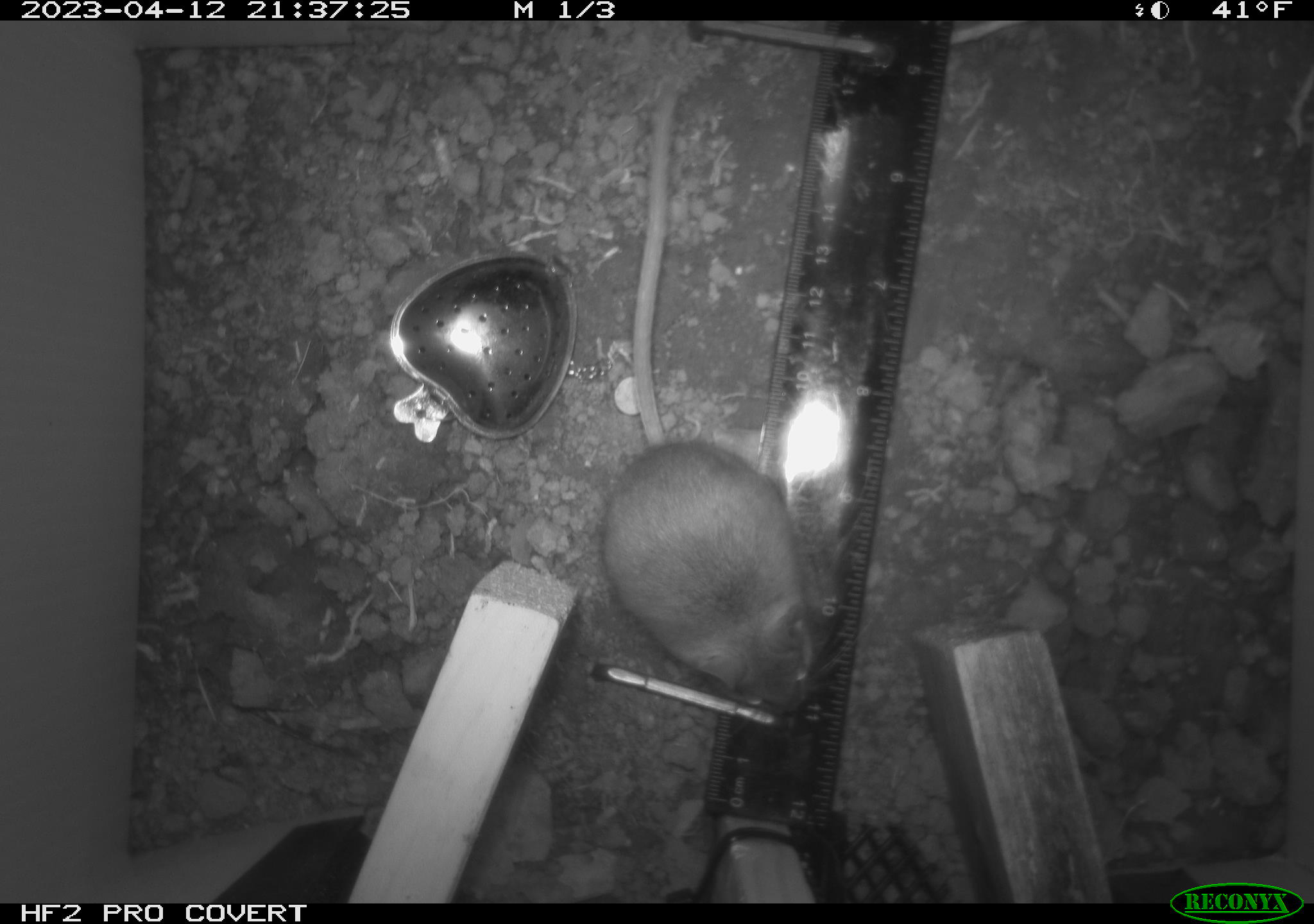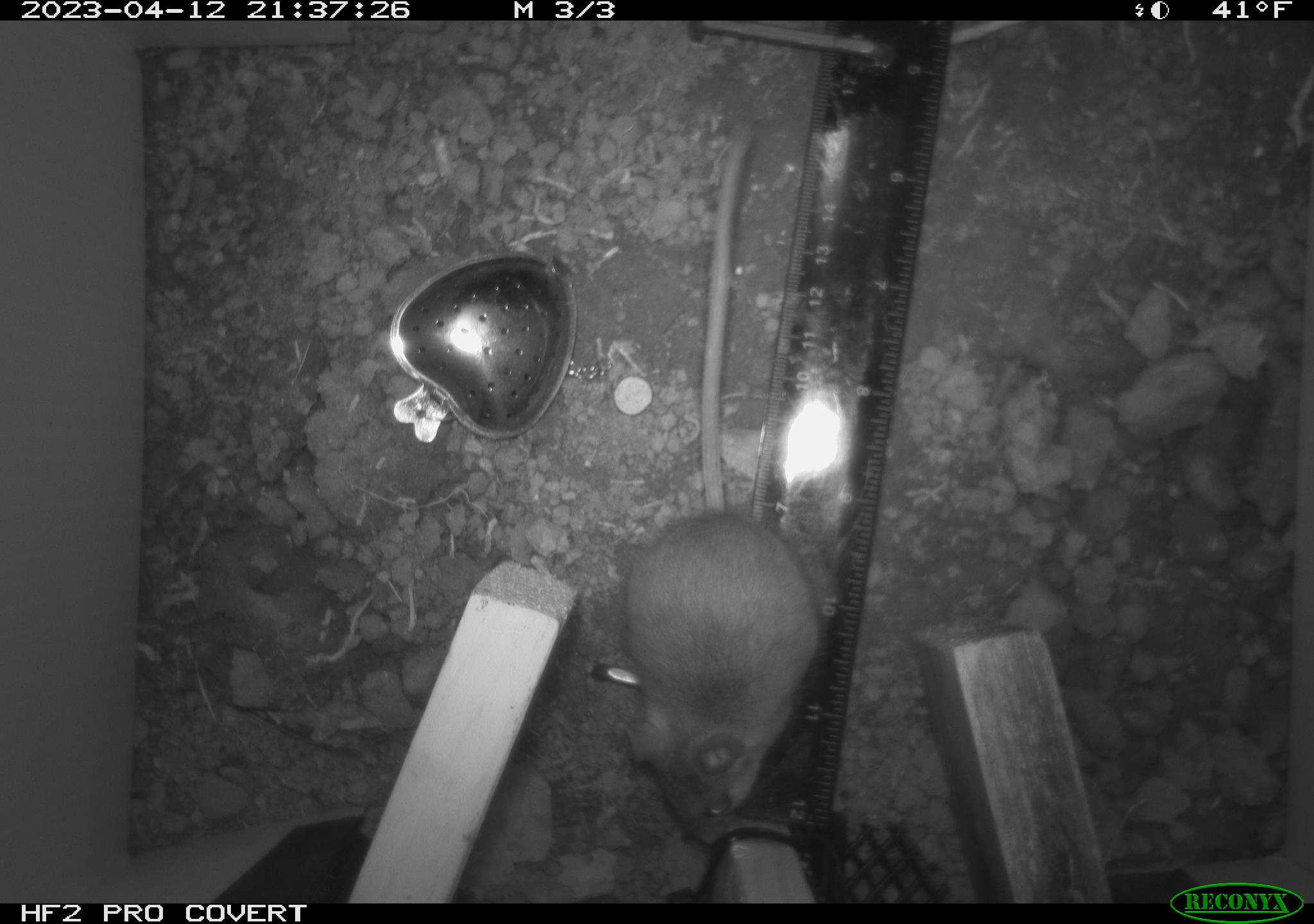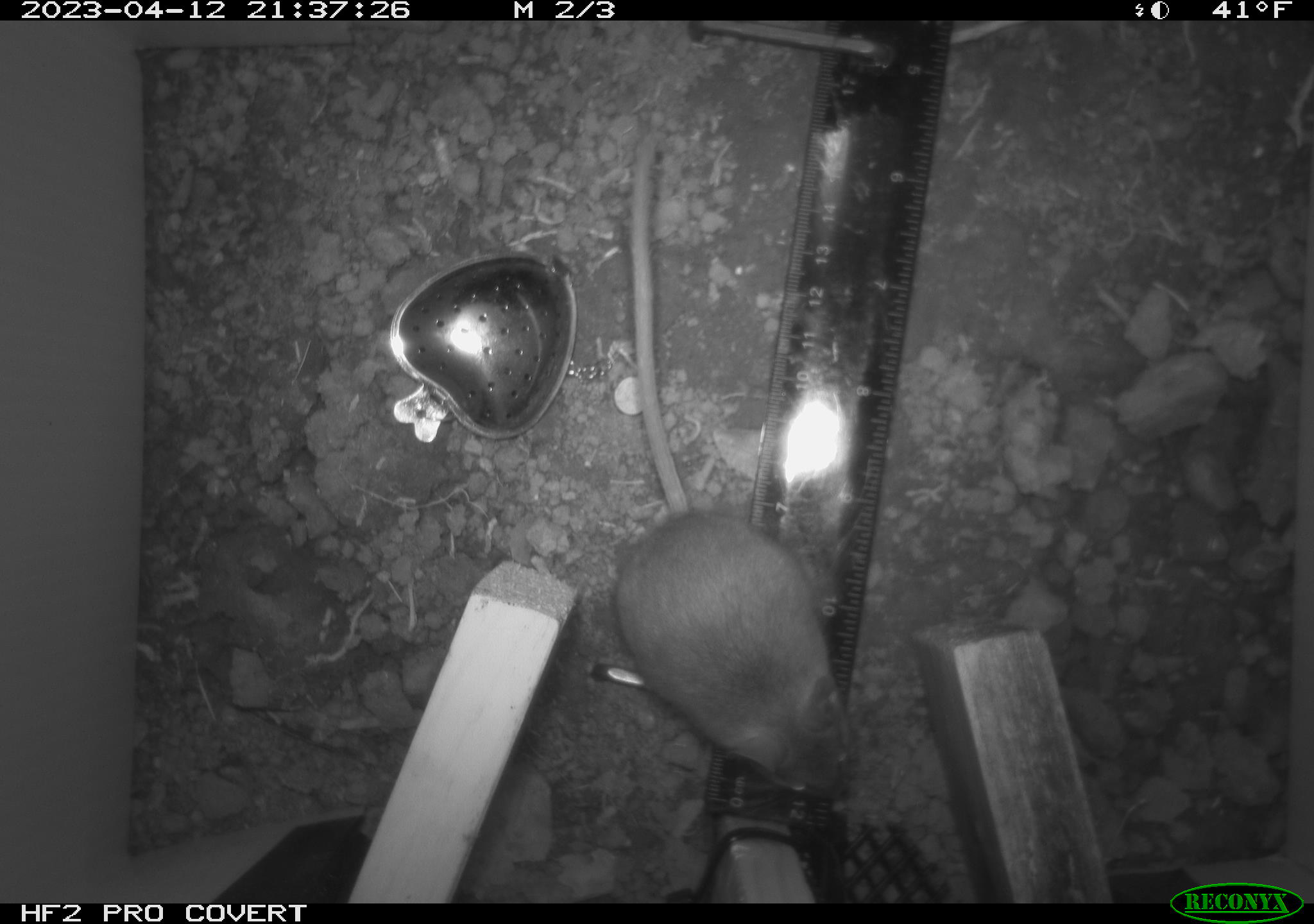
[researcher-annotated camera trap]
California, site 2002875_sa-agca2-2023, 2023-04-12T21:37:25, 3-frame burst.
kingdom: Animalia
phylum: Chordata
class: Mammalia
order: Rodentia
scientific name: Rodentia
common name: mouse species